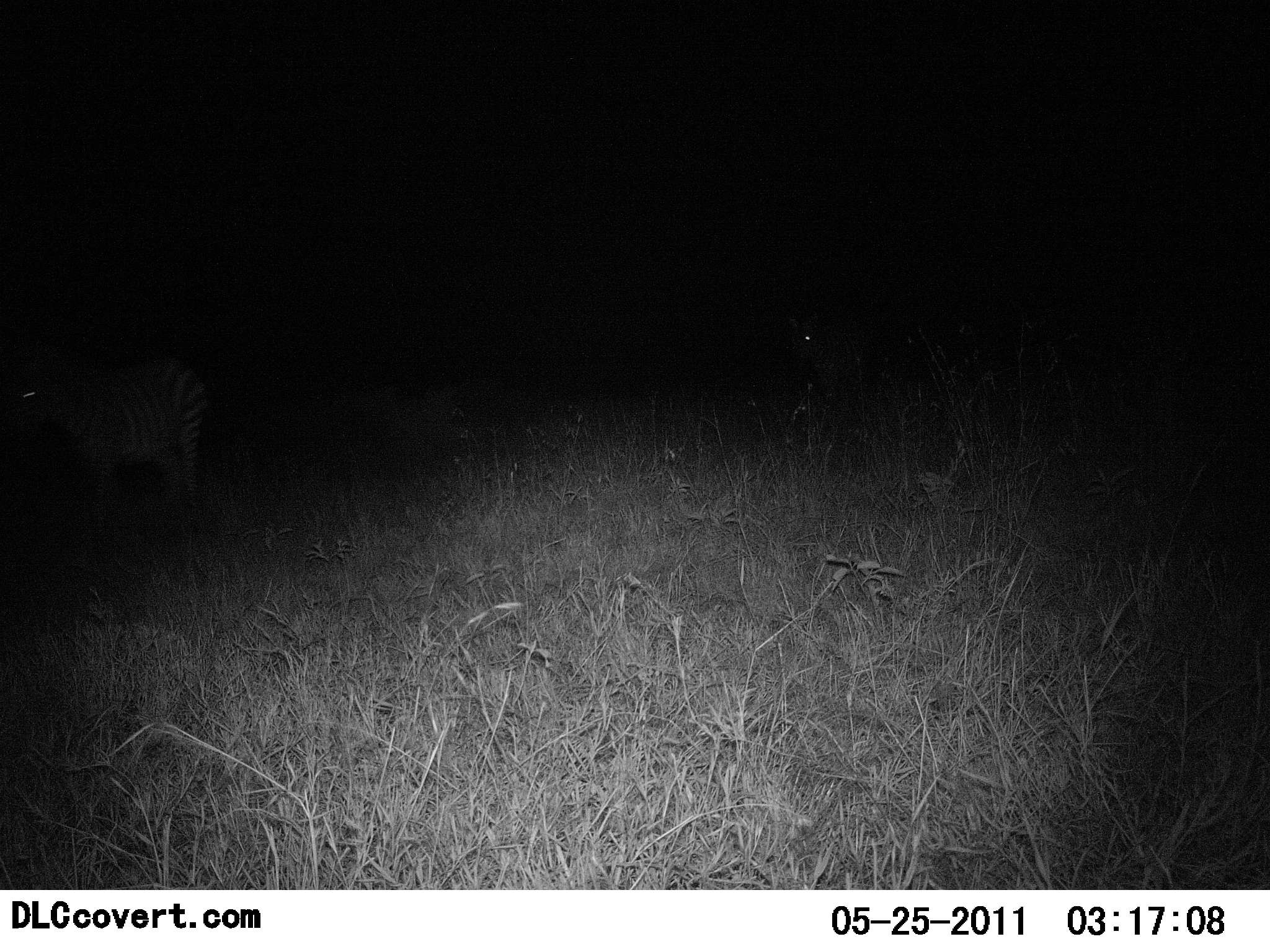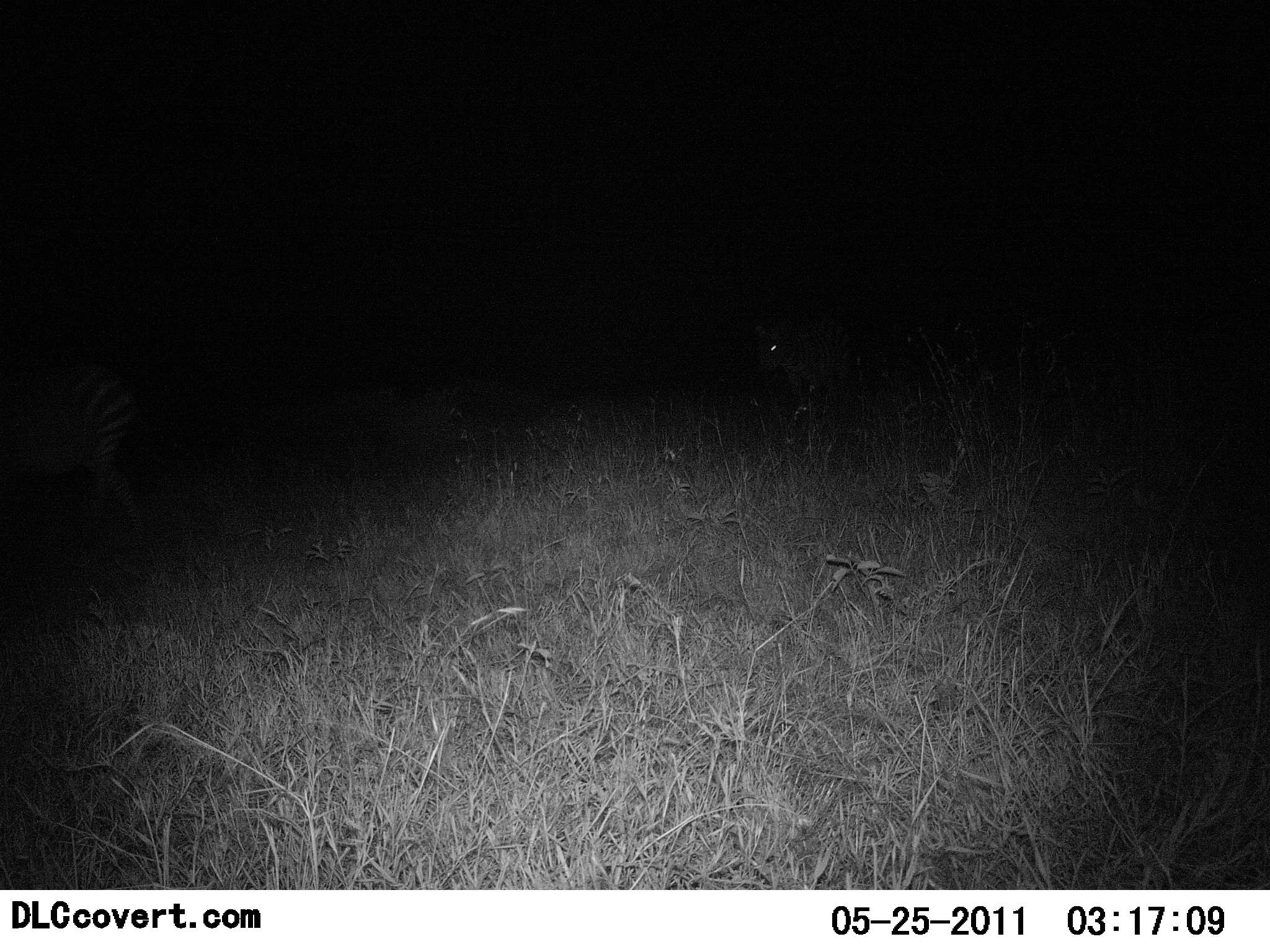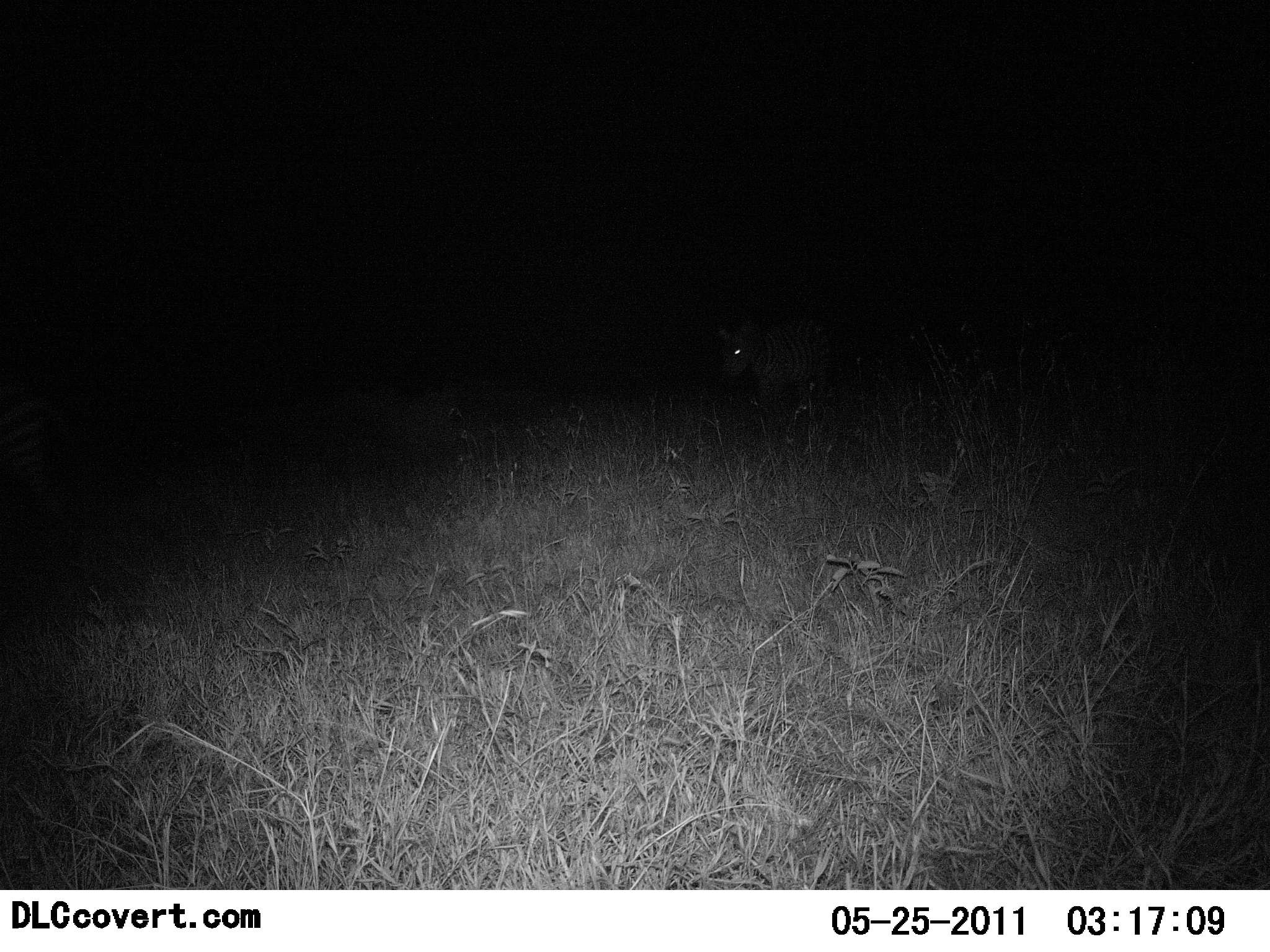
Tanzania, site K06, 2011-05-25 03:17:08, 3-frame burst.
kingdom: Animalia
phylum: Chordata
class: Mammalia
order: Perissodactyla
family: Equidae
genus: Equus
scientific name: Equus quagga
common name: plains zebra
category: zebra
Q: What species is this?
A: Zebra (plains zebra) (Equus quagga).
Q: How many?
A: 2.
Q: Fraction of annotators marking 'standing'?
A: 0%.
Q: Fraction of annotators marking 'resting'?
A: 8%.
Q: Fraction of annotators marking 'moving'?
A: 100%.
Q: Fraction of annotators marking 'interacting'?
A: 0%.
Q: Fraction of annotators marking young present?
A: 8%.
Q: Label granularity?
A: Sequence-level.